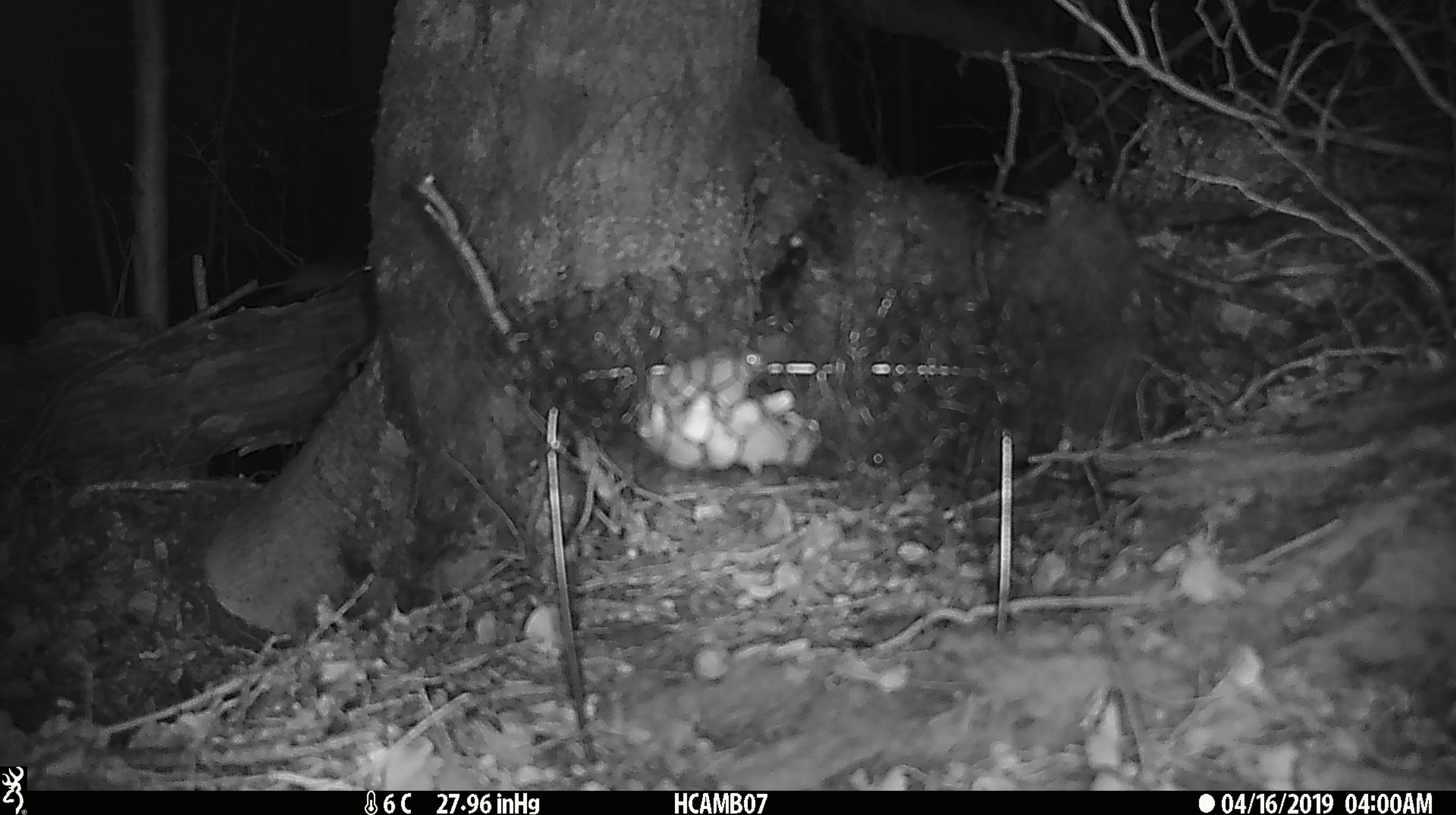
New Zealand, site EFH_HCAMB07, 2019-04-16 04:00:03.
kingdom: Animalia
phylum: Chordata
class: Mammalia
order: Rodentia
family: Muridae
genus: Mus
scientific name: Mus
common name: mouse